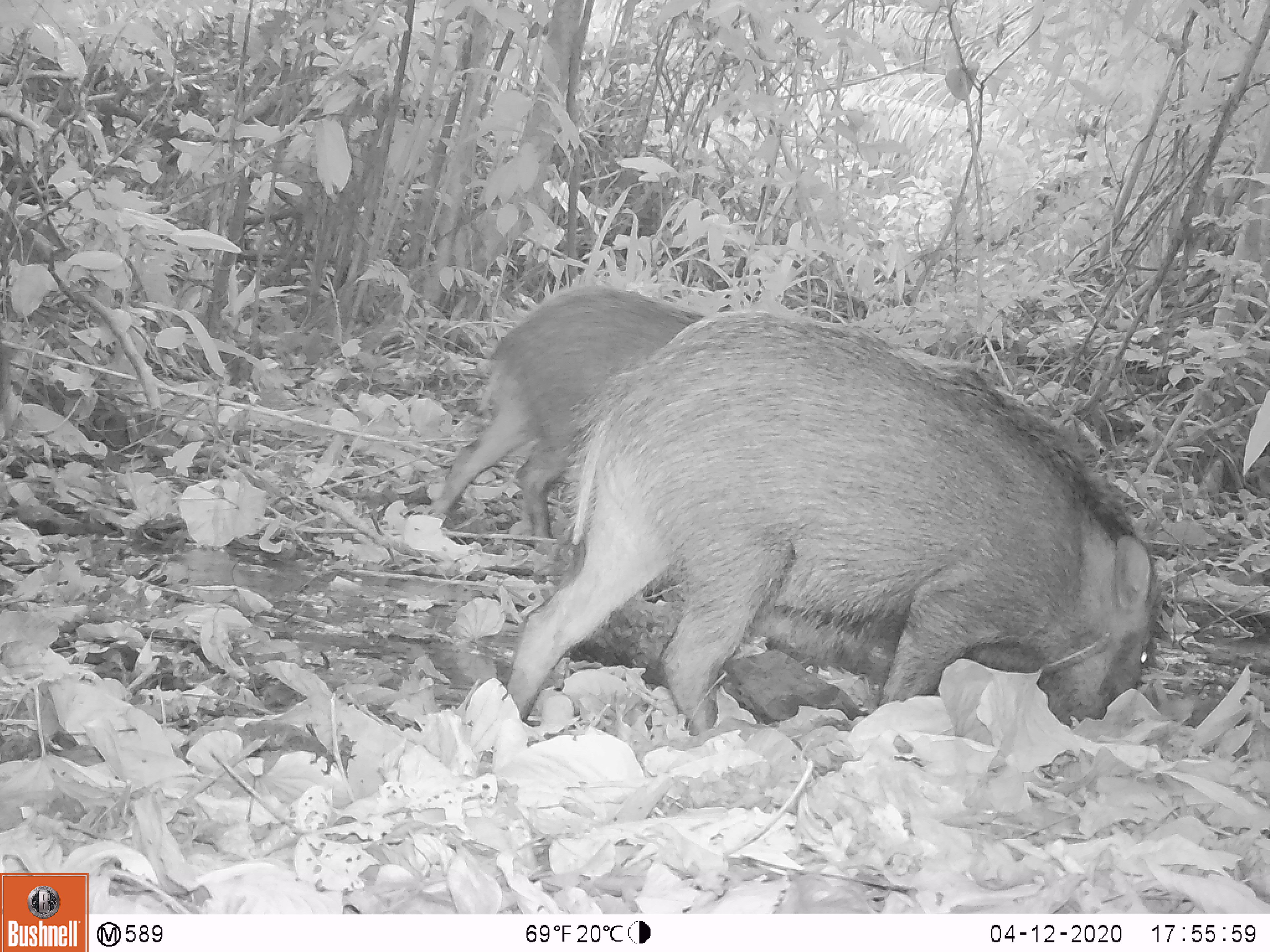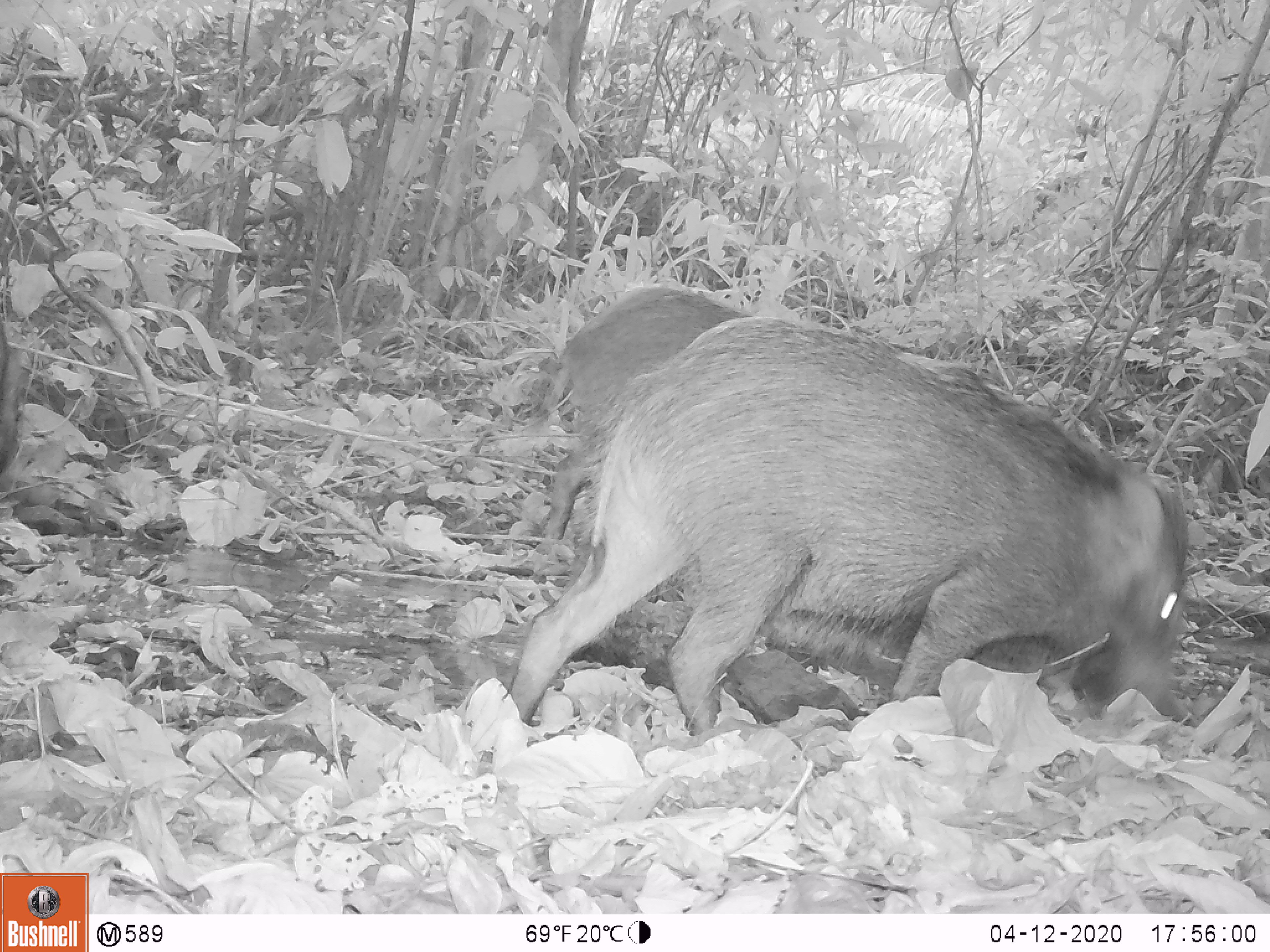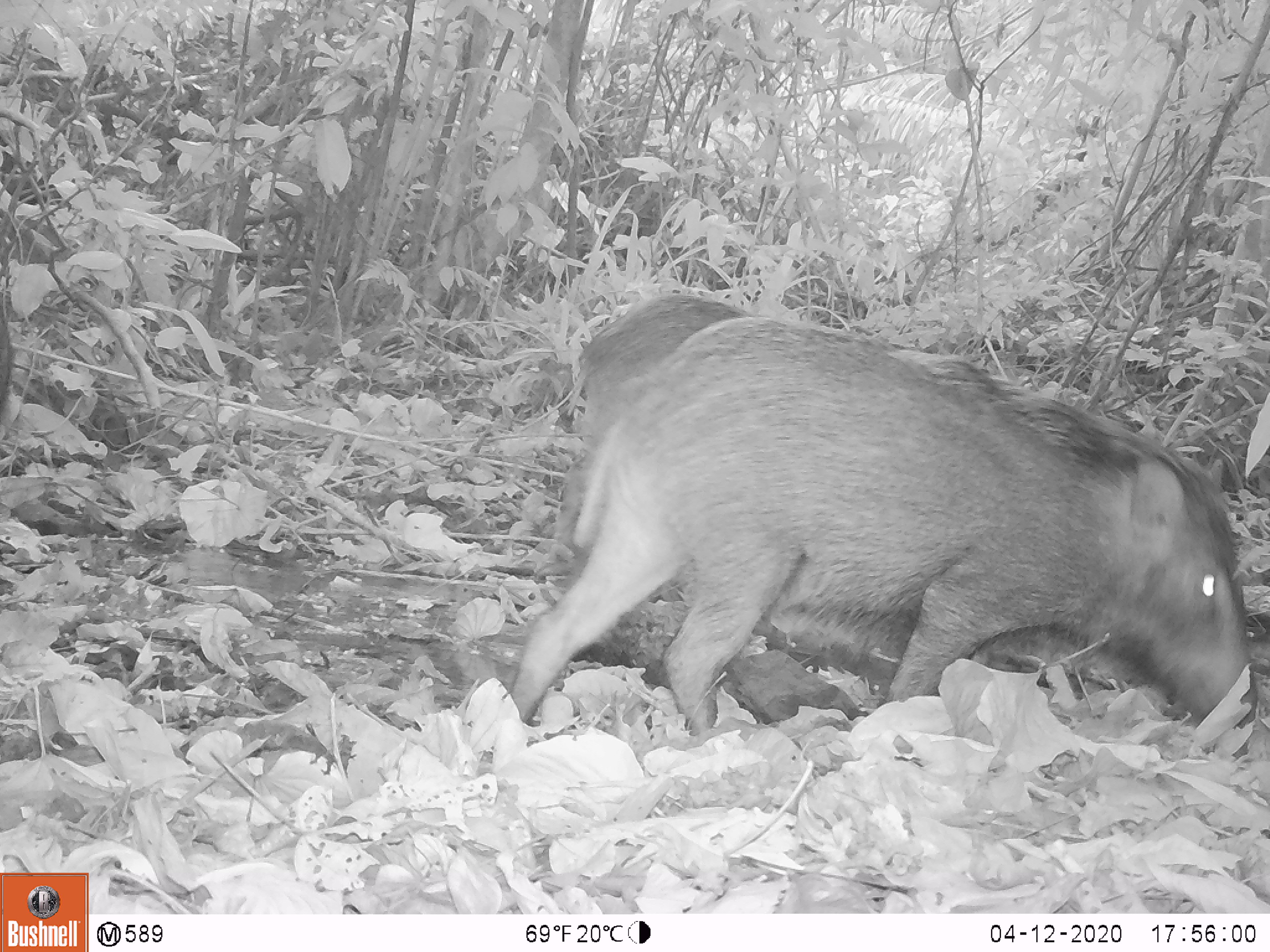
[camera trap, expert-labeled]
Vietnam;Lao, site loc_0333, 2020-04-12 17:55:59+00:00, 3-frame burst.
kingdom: Animalia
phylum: Chordata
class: Mammalia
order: Artiodactyla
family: Suidae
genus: Sus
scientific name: Sus scrofa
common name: eurasian wild pig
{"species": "eurasian wild pig (Sus scrofa)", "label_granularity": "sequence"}